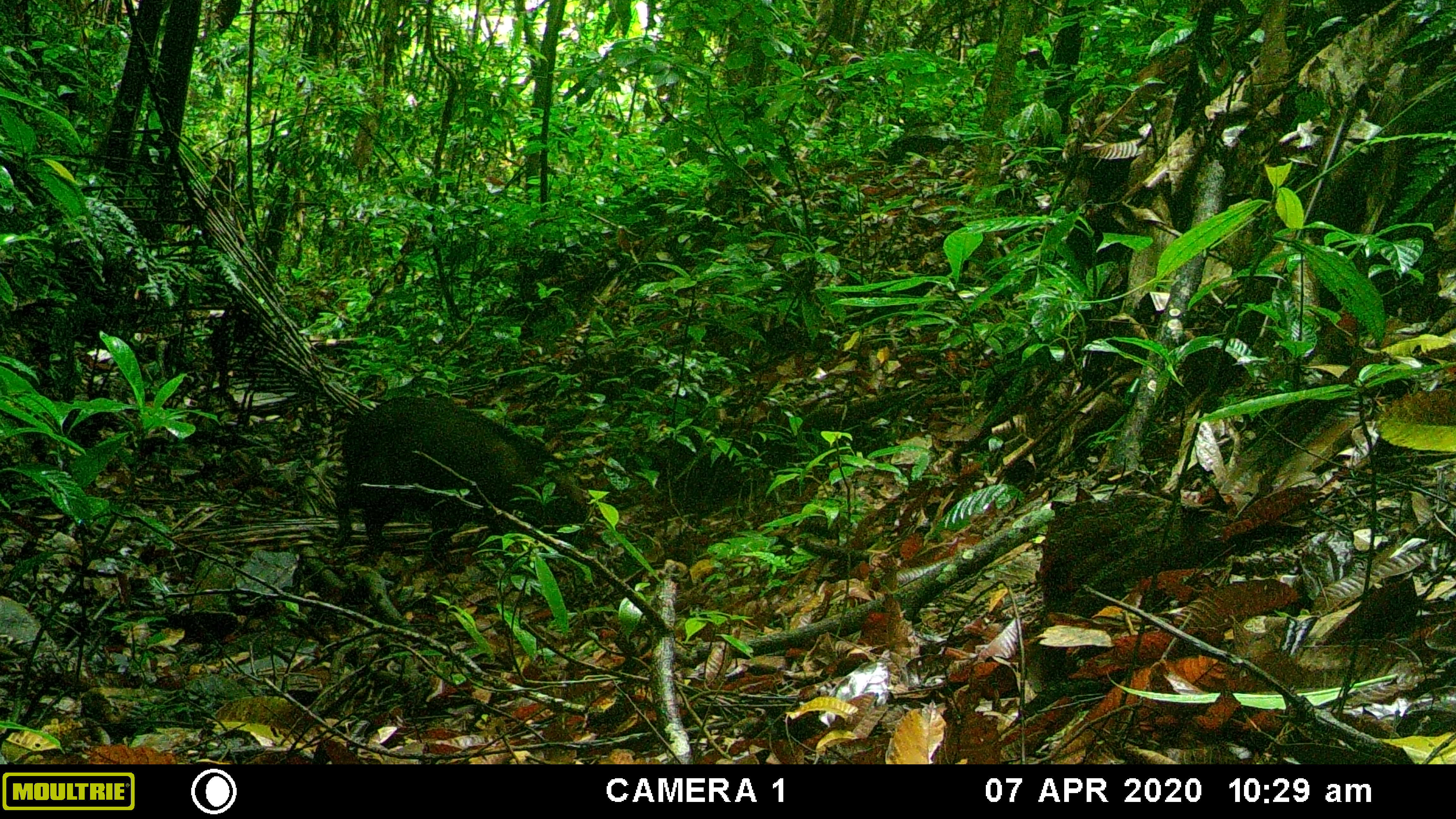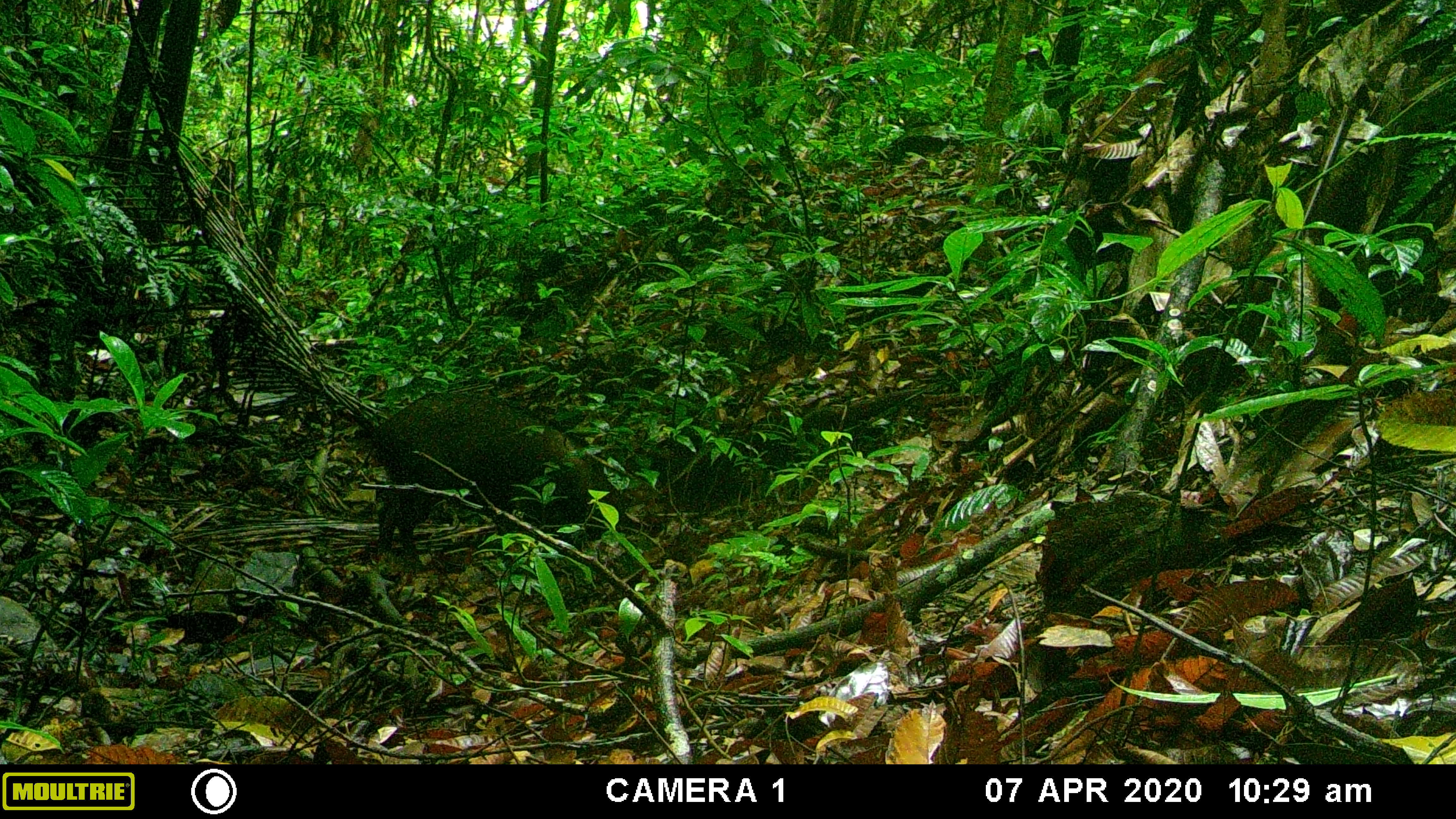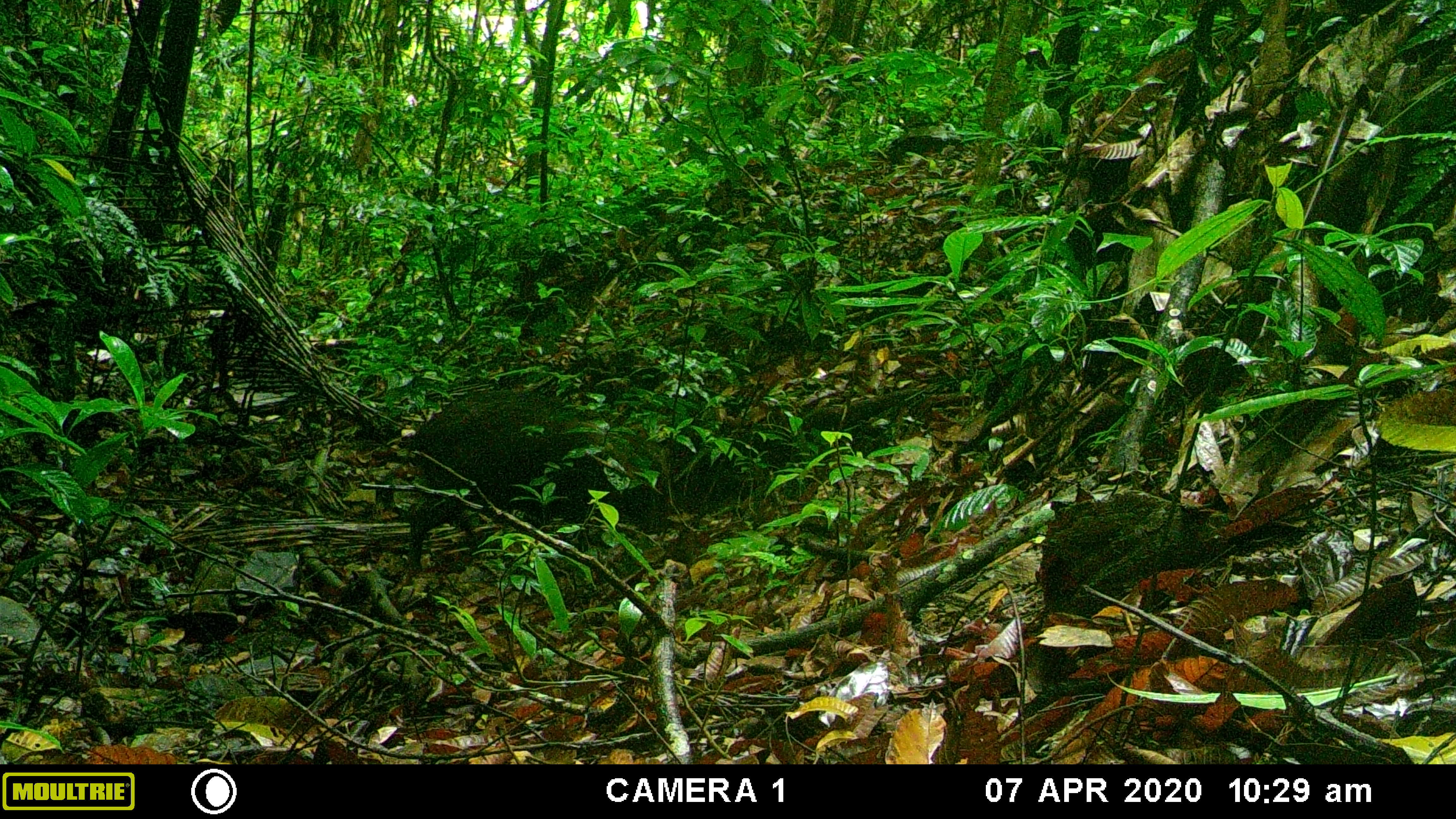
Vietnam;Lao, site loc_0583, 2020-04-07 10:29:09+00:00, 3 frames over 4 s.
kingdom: Animalia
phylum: Chordata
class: Mammalia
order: Artiodactyla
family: Suidae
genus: Sus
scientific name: Sus scrofa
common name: eurasian wild pig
Eurasian wild pig (Sus scrofa). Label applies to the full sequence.